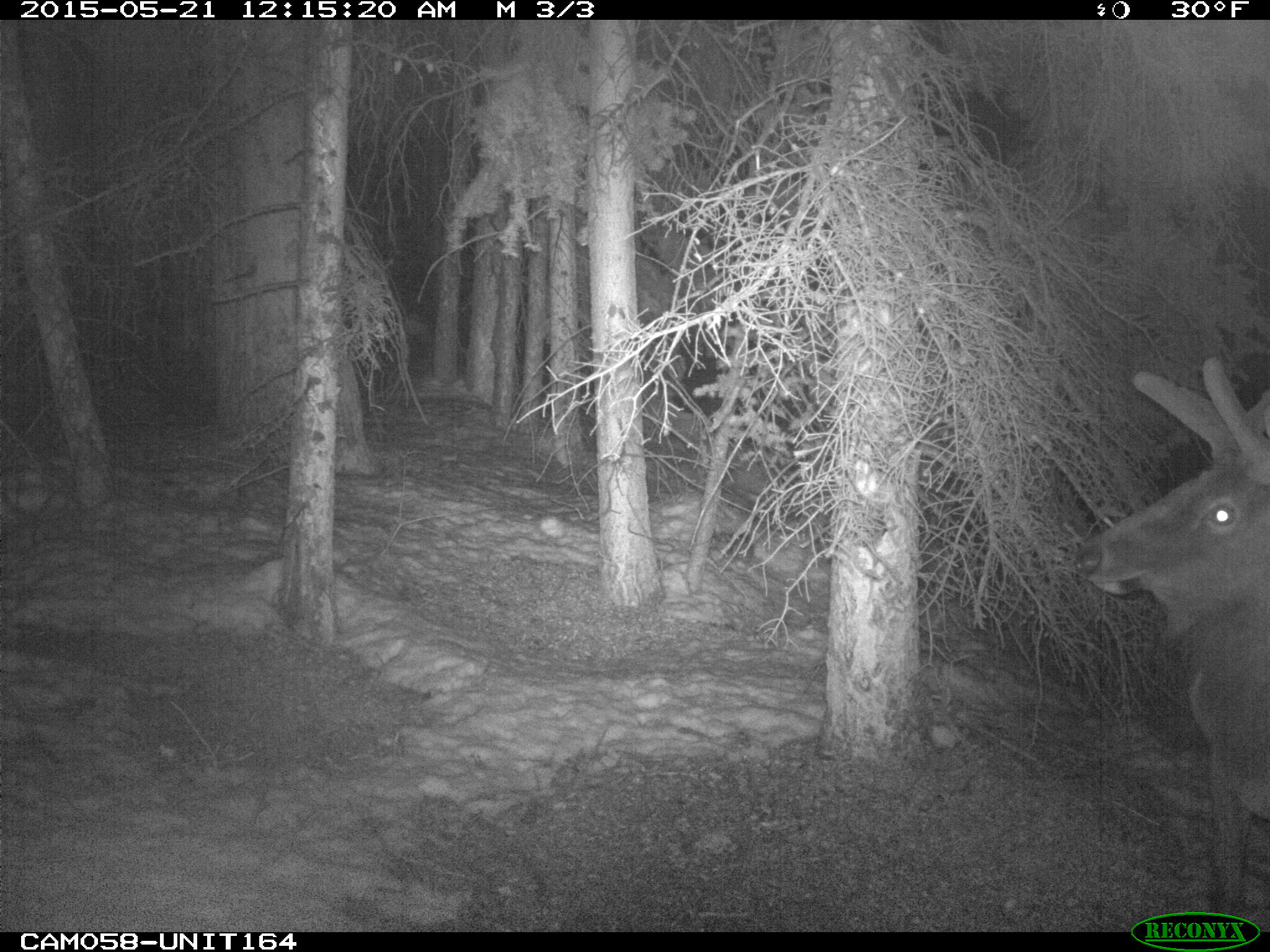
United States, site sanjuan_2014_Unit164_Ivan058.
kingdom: Animalia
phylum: Chordata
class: Mammalia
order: Artiodactyla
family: Cervidae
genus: Cervus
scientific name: Cervus elaphus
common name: red deer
Cervus elaphus (red deer).